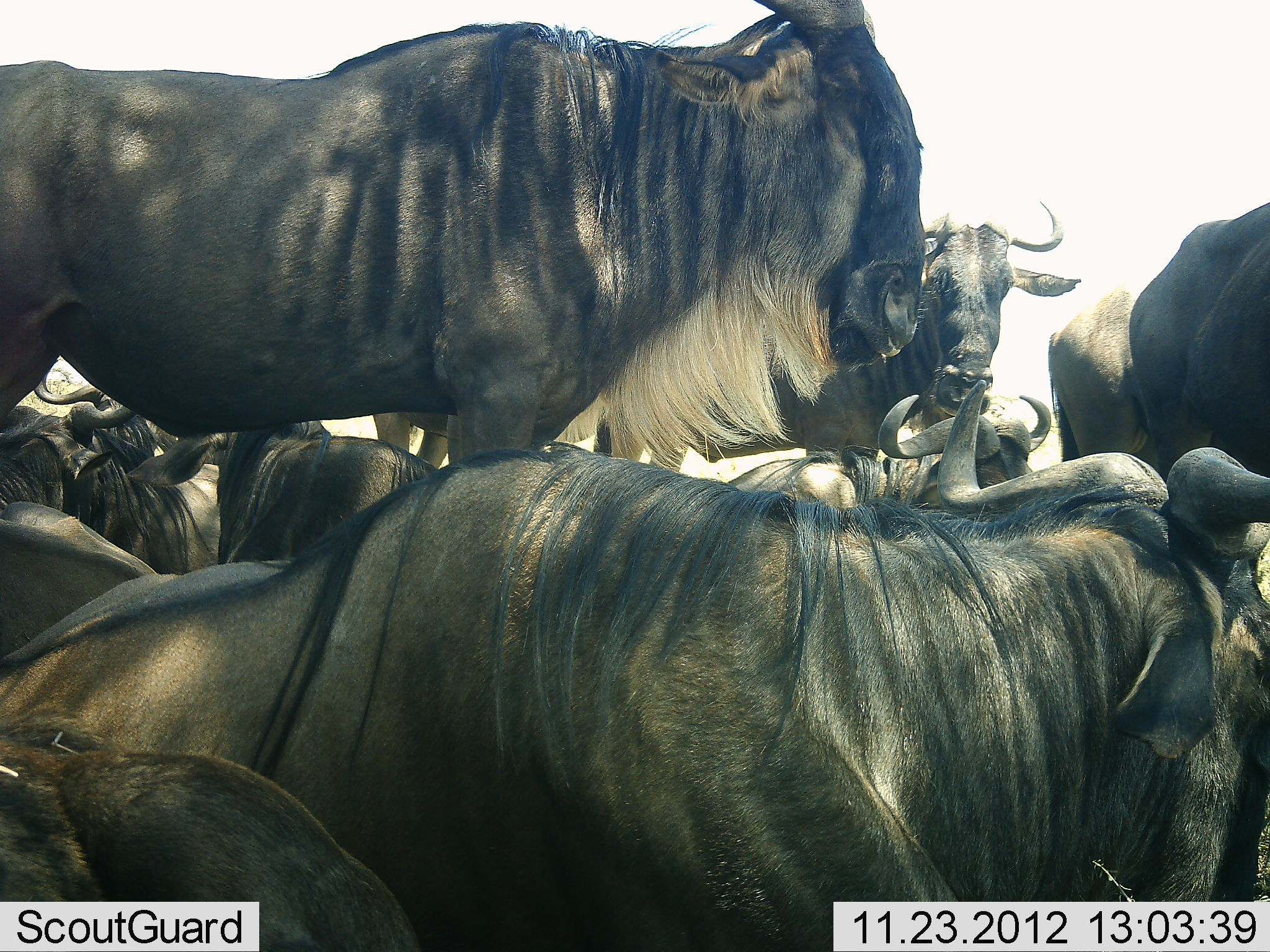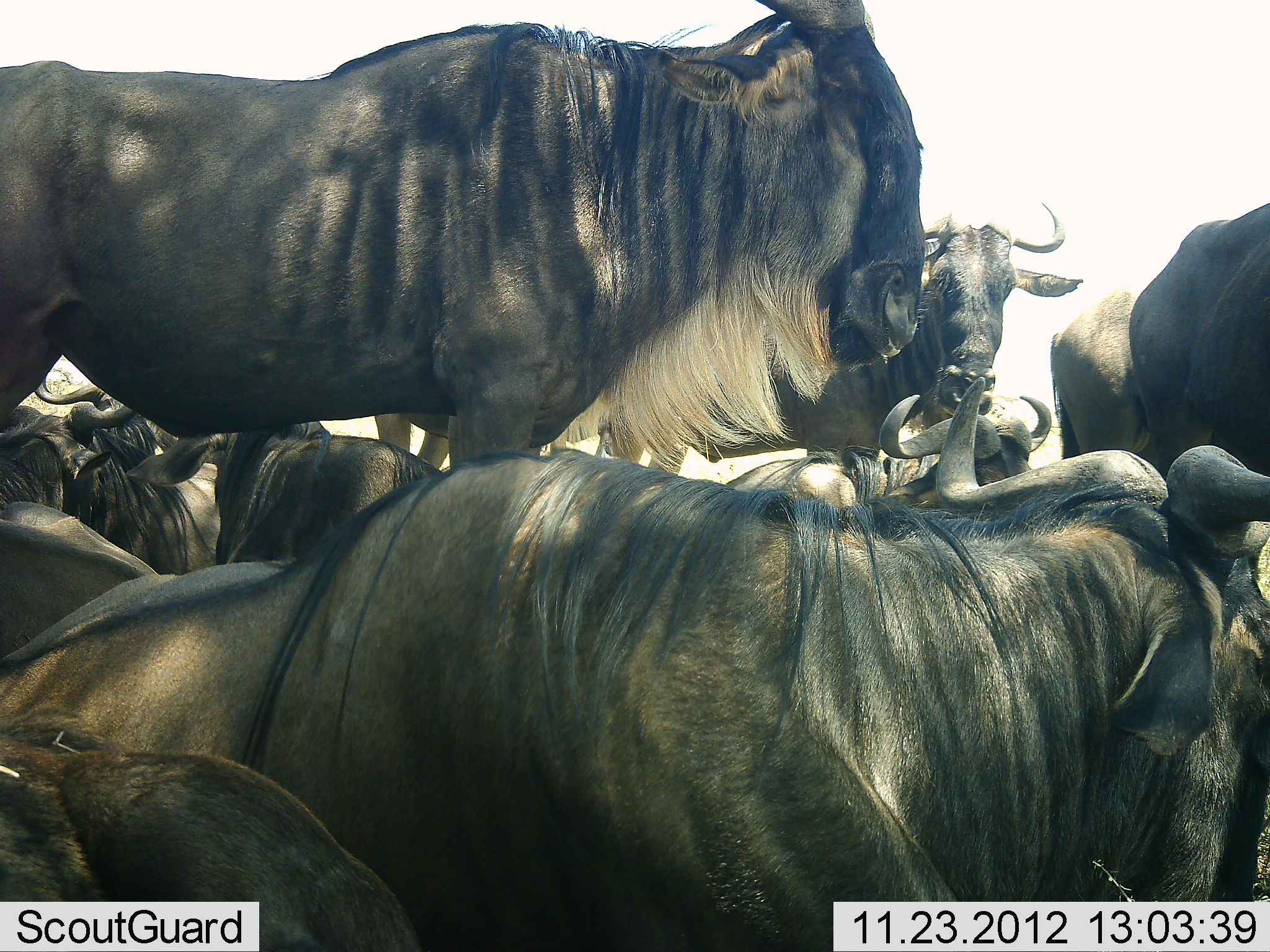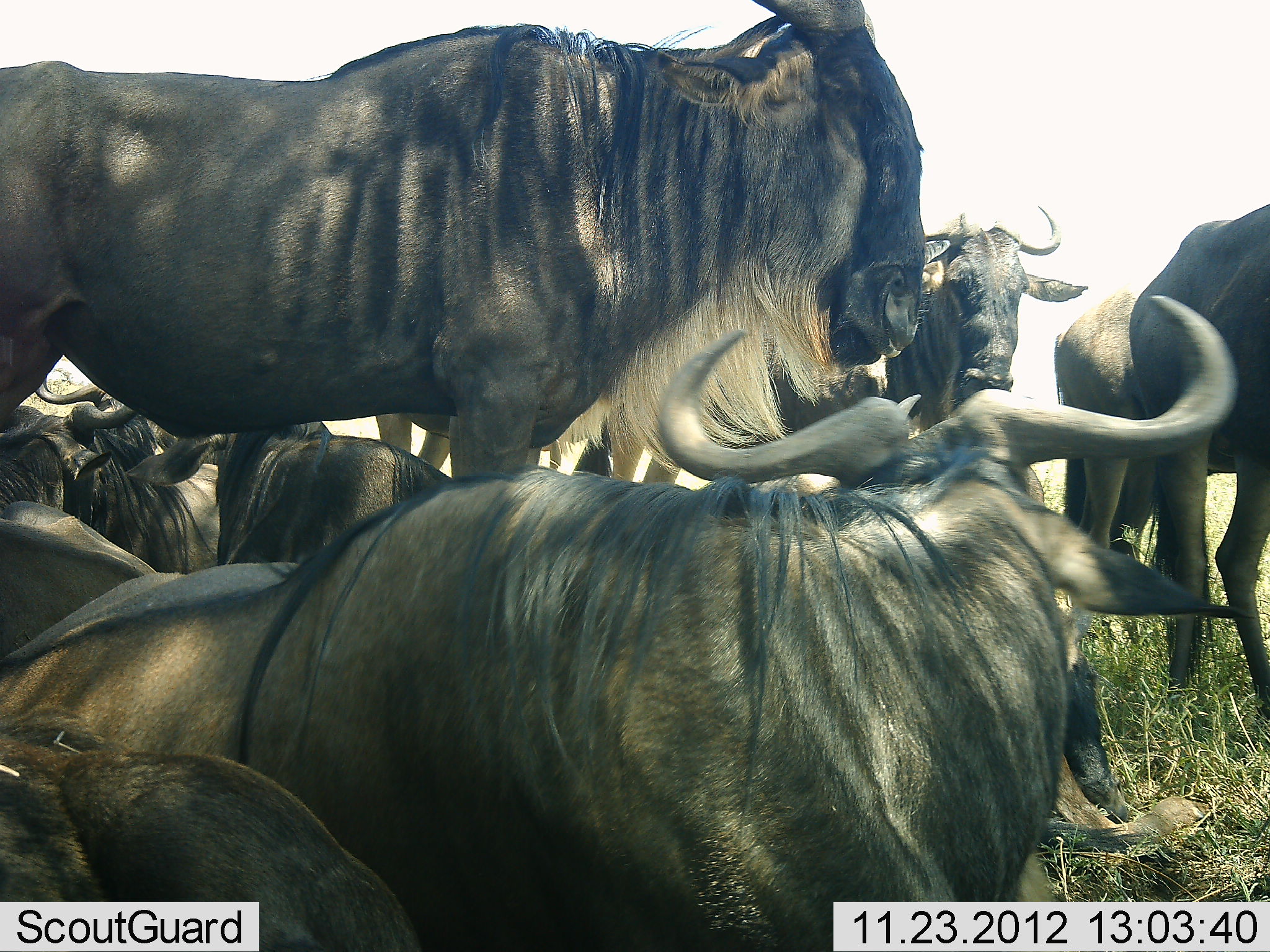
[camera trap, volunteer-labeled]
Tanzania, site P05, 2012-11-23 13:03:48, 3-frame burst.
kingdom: Animalia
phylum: Chordata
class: Mammalia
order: Artiodactyla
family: Bovidae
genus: Connochaetes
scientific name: Connochaetes taurinus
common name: blue wildebeest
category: wildebeest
Wildebeest (blue wildebeest) (Connochaetes taurinus), count 11-50. Behavior (volunteer vote fractions): standing 100%, resting 100%, moving 10%, interacting 10%. Young present (vote fraction): 10%. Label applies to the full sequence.